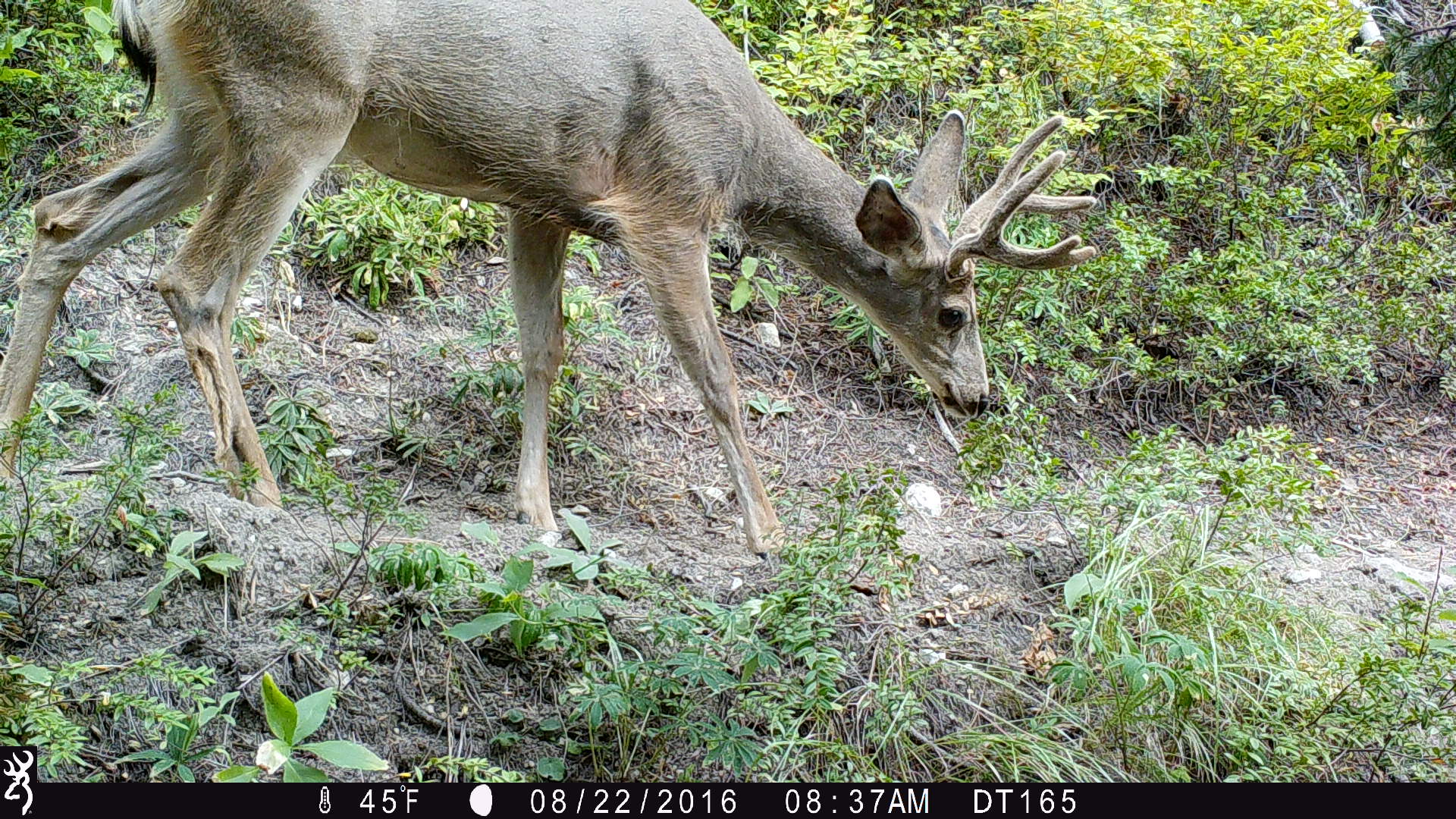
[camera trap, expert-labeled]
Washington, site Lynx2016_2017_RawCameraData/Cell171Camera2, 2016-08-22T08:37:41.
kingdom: Animalia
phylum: Chordata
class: Mammalia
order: Artiodactyla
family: Cervidae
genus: Odocoileus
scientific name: Odocoileus hemionus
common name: mule deer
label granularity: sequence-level